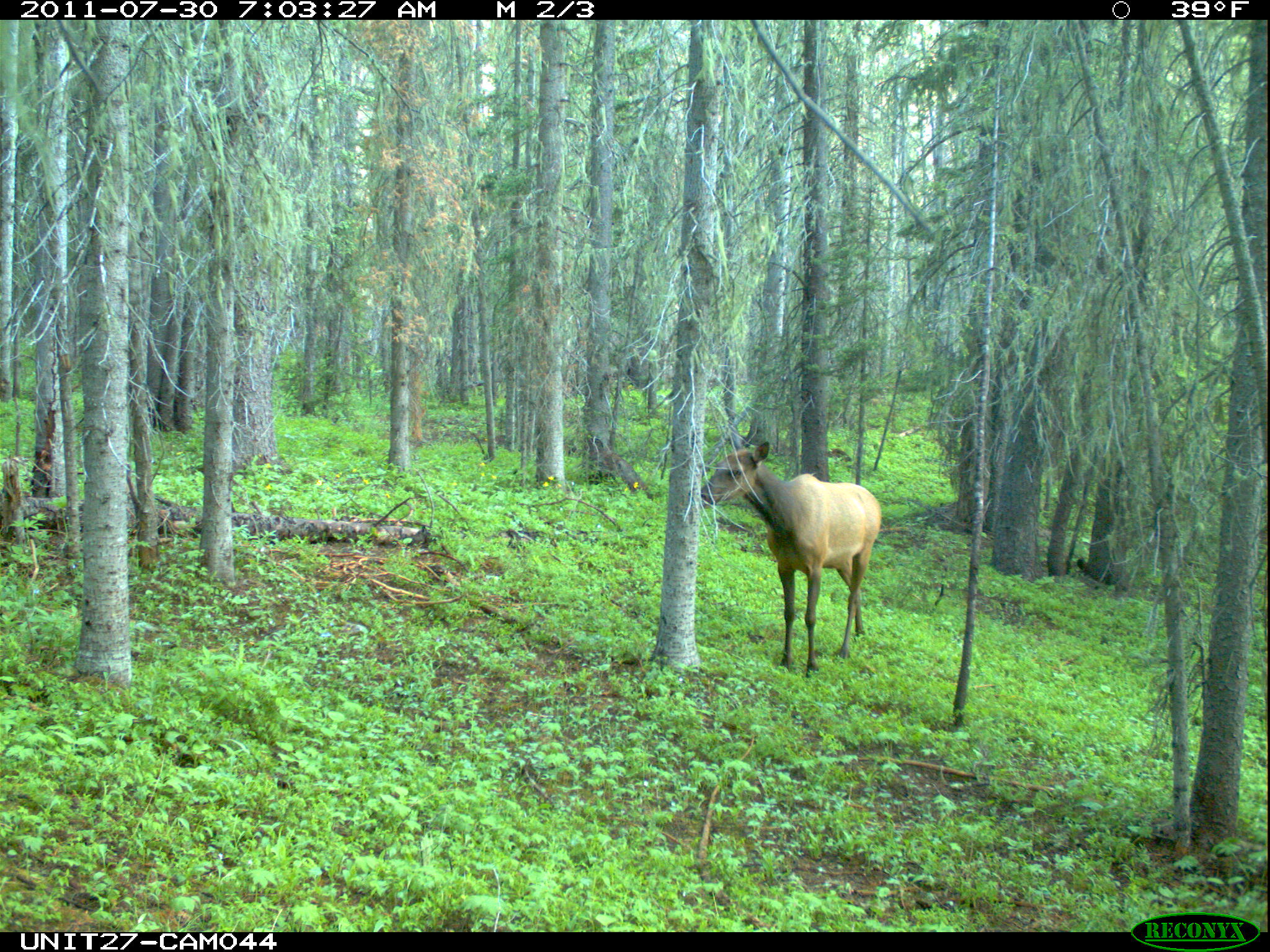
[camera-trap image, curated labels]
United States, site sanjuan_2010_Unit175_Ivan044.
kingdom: Animalia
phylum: Chordata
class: Mammalia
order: Artiodactyla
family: Cervidae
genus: Cervus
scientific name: Cervus elaphus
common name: red deer